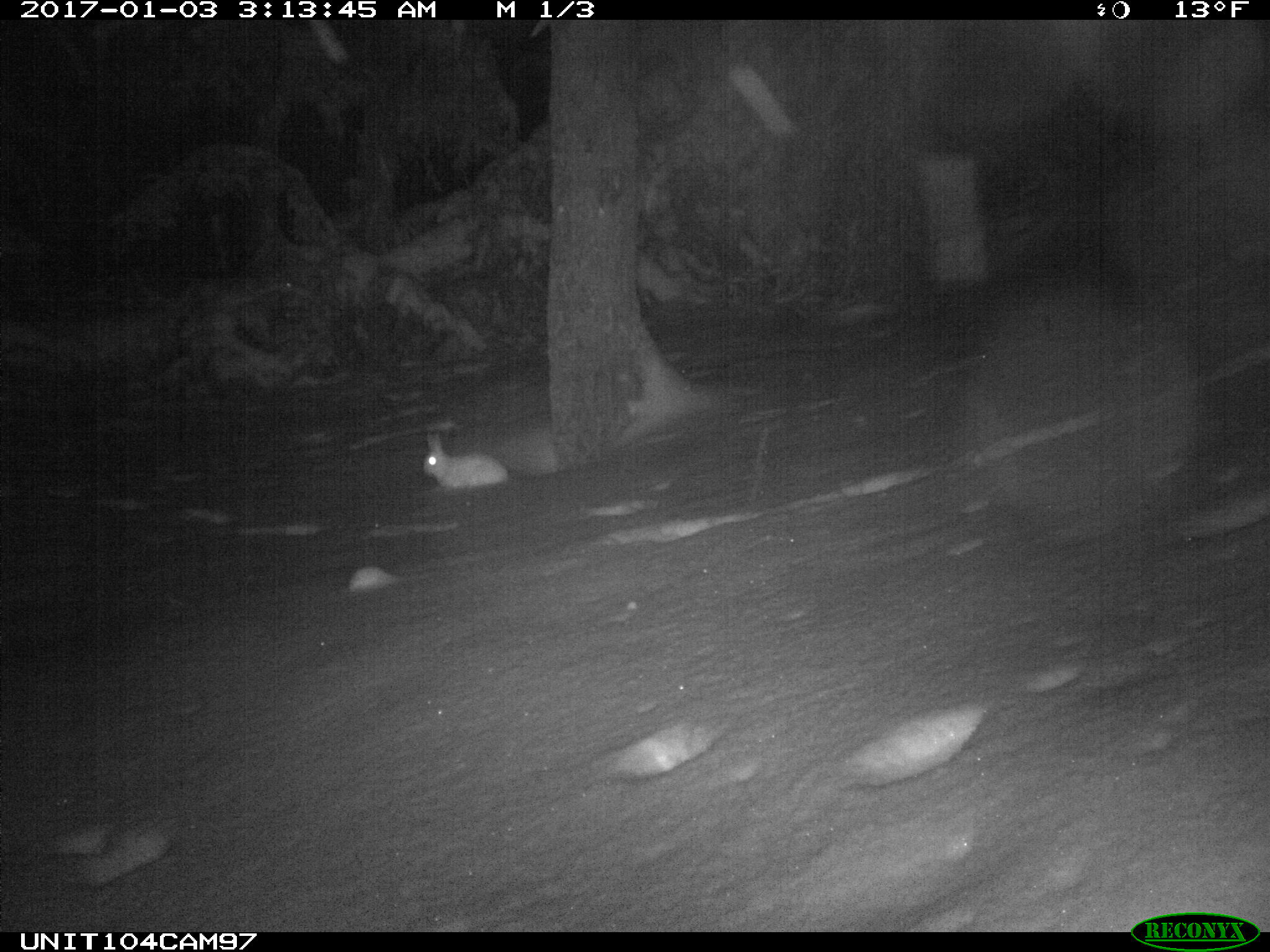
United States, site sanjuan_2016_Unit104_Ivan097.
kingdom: Animalia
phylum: Chordata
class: Mammalia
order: Lagomorpha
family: Leporidae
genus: Lepus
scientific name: Lepus americanus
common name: snowshoe hare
Lepus americanus (snowshoe hare).